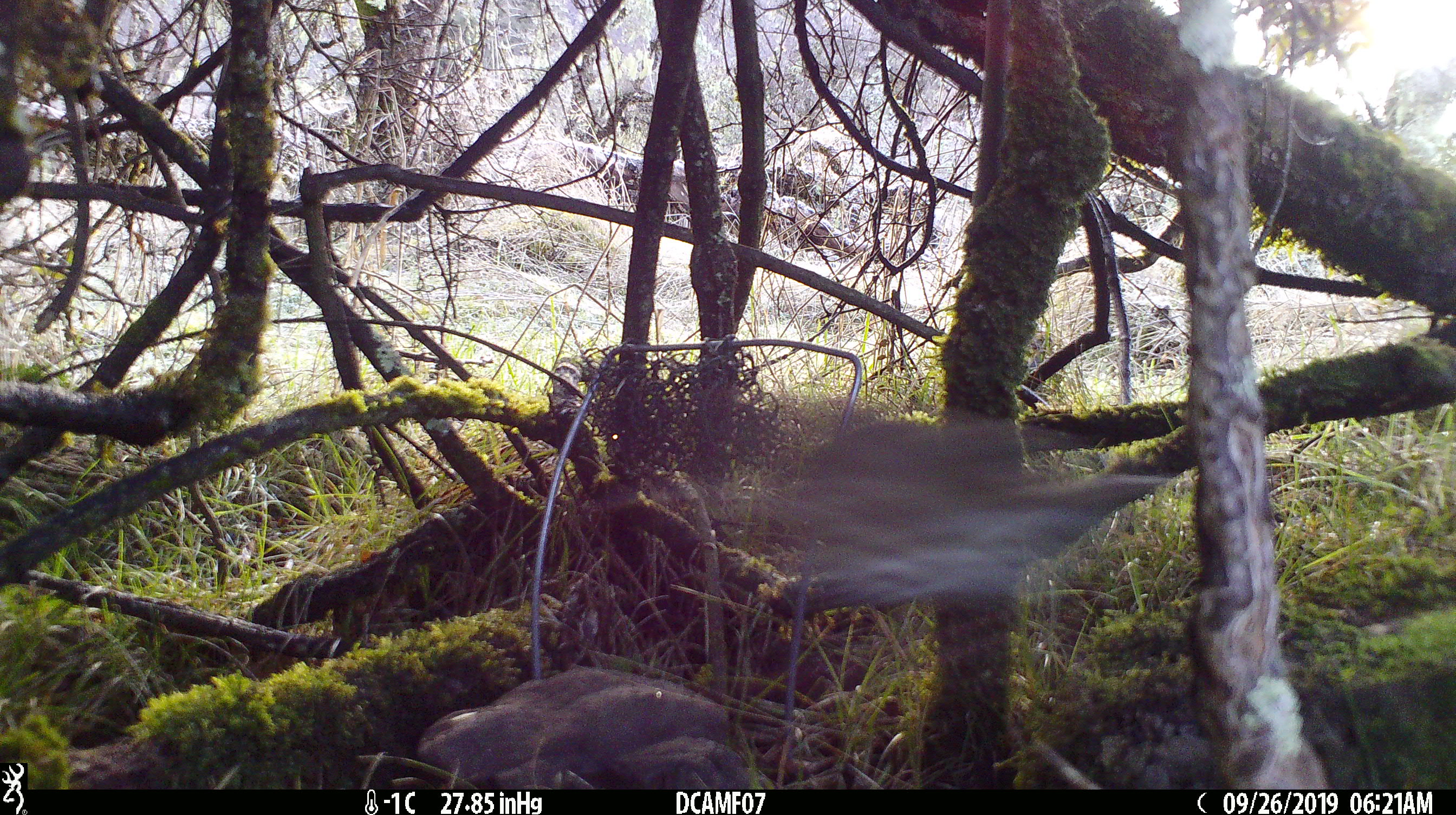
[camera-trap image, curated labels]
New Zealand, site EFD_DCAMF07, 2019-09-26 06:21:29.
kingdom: Animalia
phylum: Chordata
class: Aves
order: Passeriformes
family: Turdidae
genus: Turdus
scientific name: Turdus philomelos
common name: song thrush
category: thrush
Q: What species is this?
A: Thrush (song thrush) (Turdus philomelos).